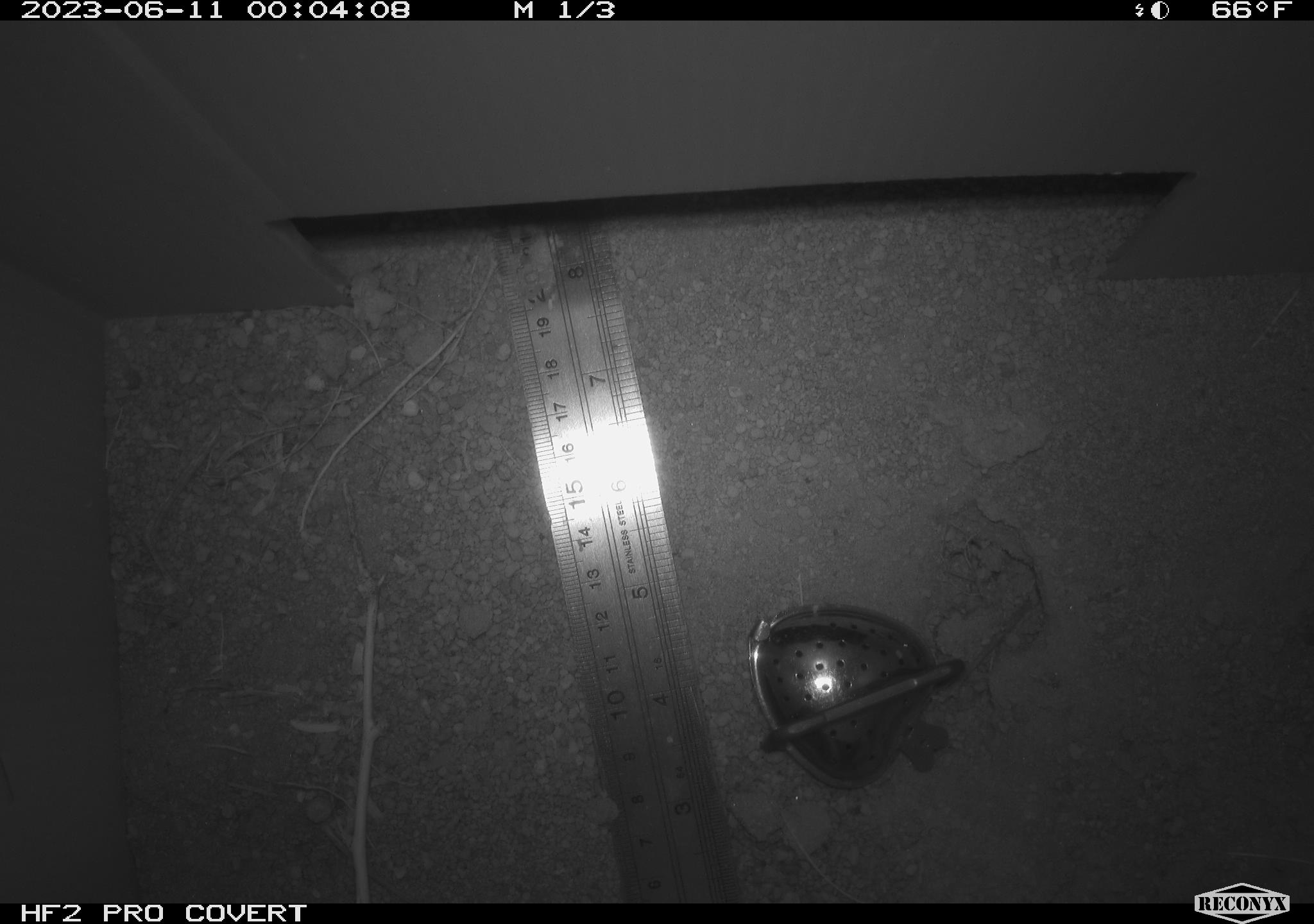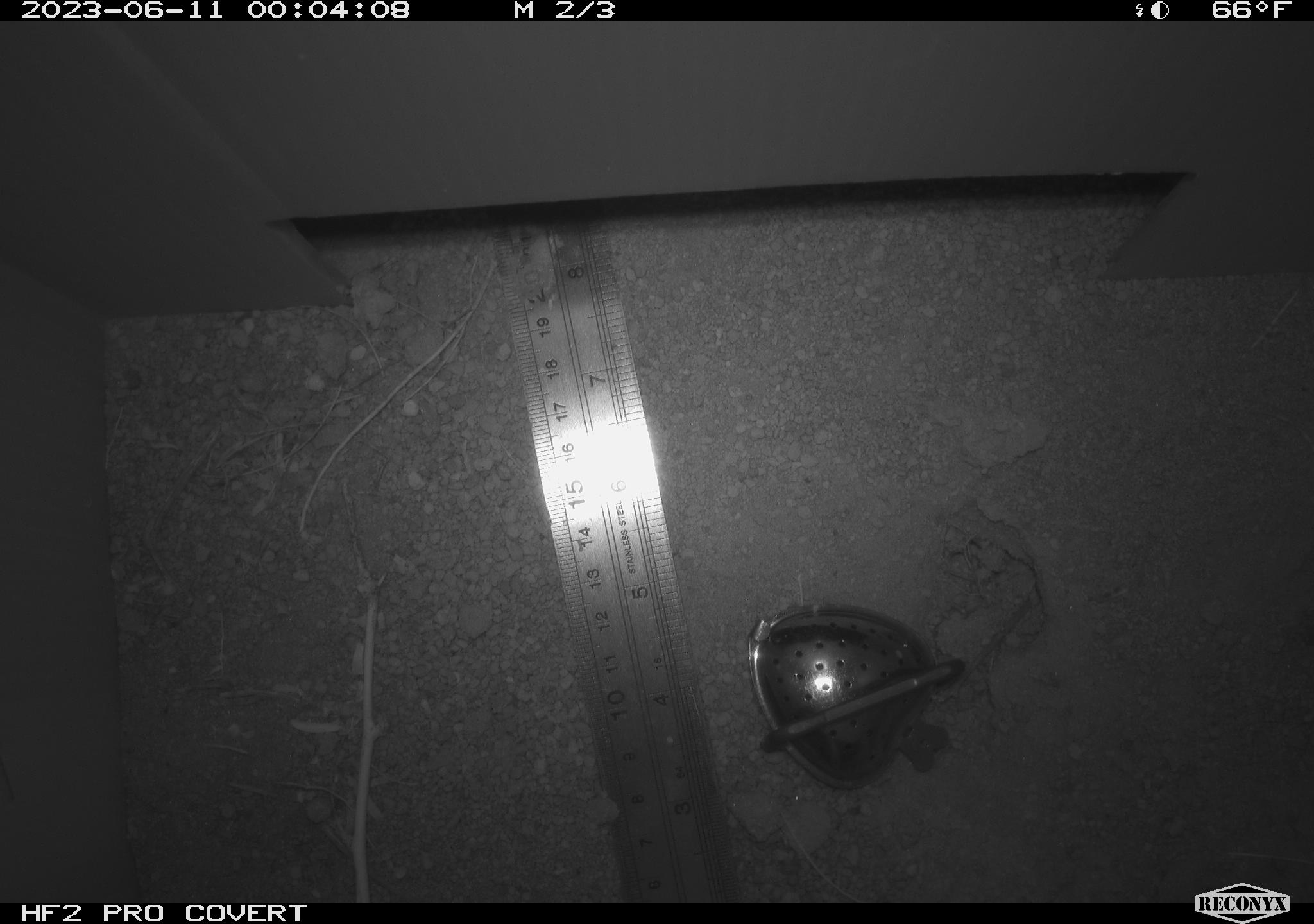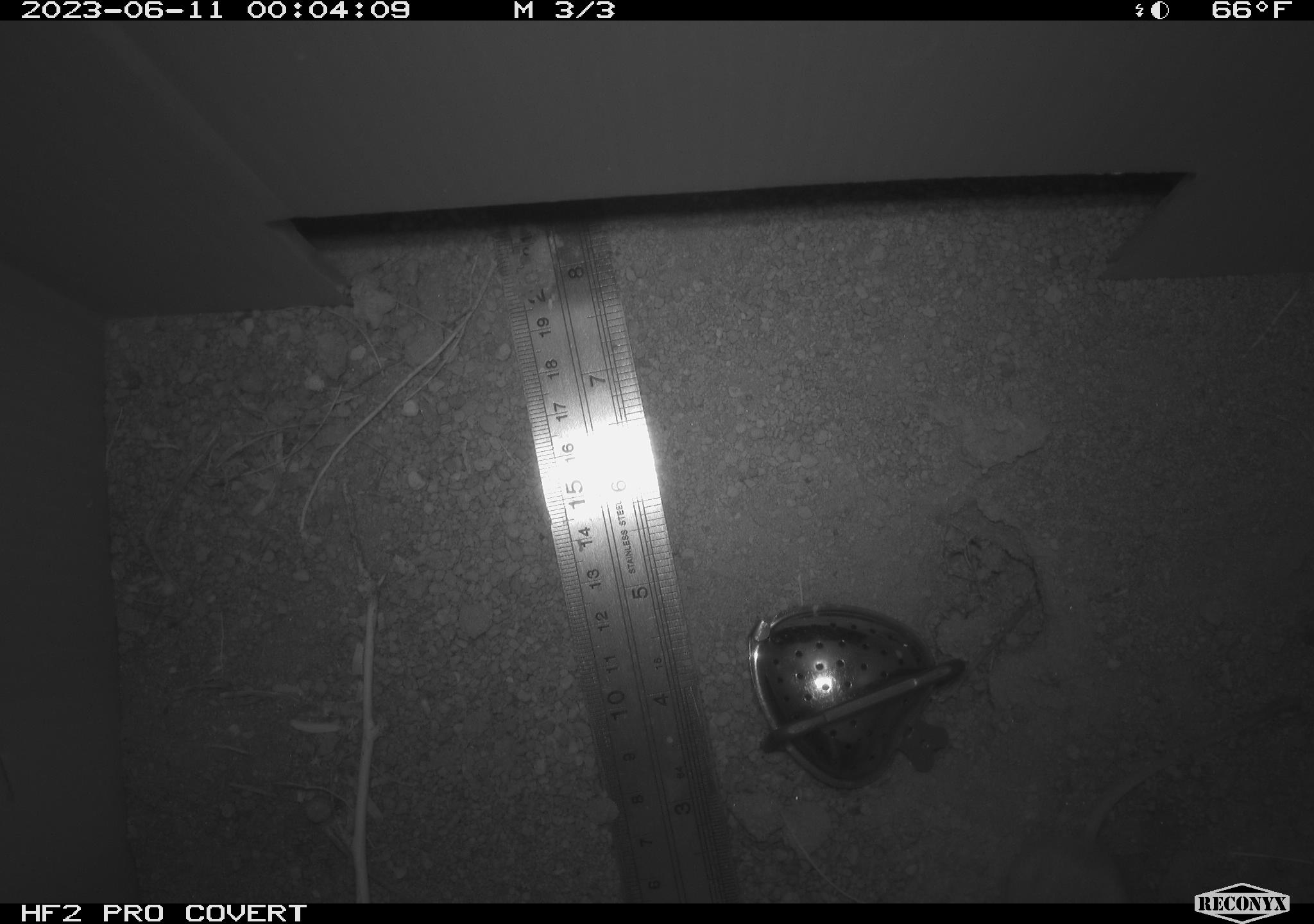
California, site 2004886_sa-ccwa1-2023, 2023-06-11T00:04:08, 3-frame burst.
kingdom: Animalia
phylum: Chordata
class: Mammalia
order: Rodentia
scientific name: Rodentia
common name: rodent